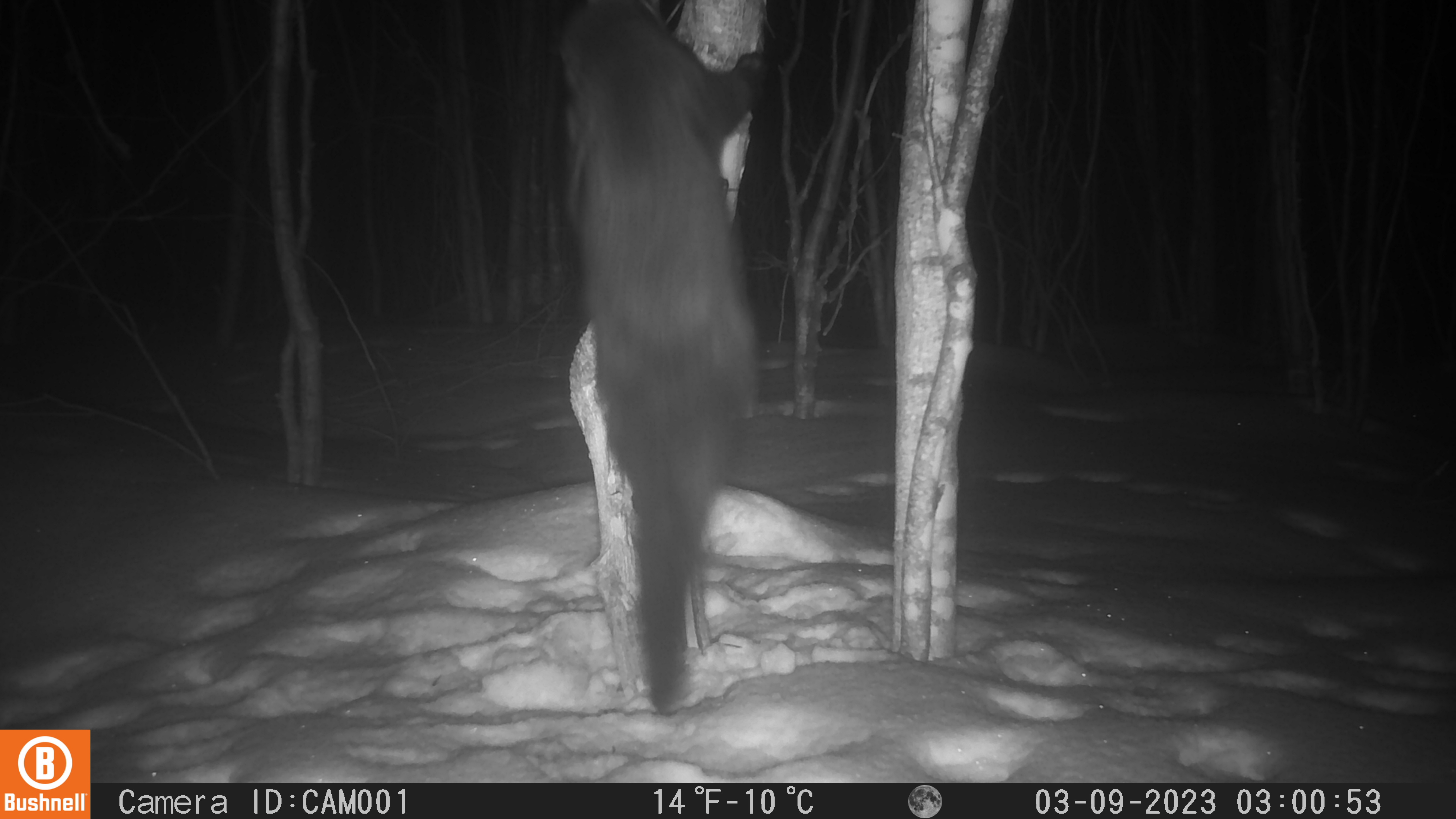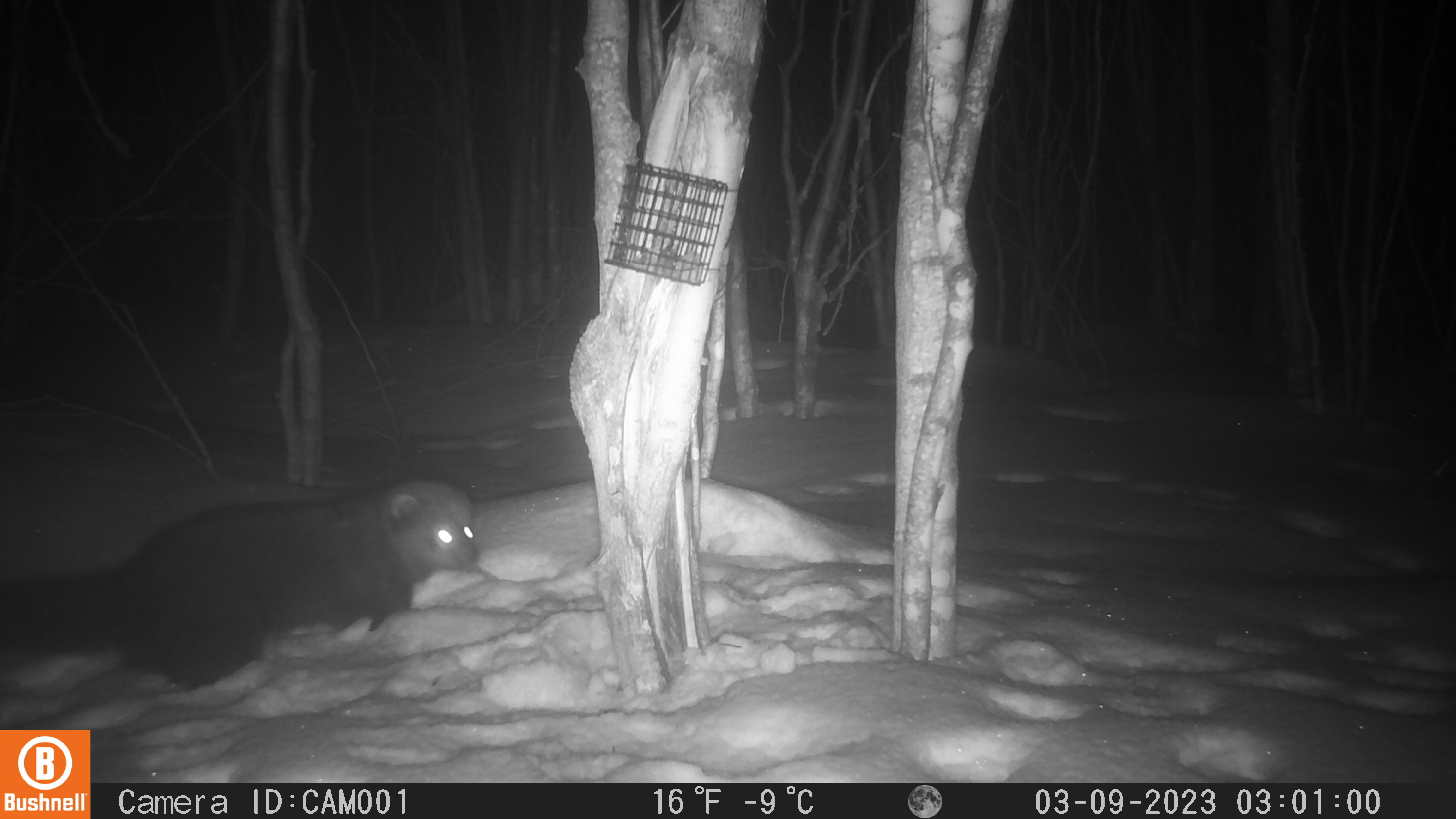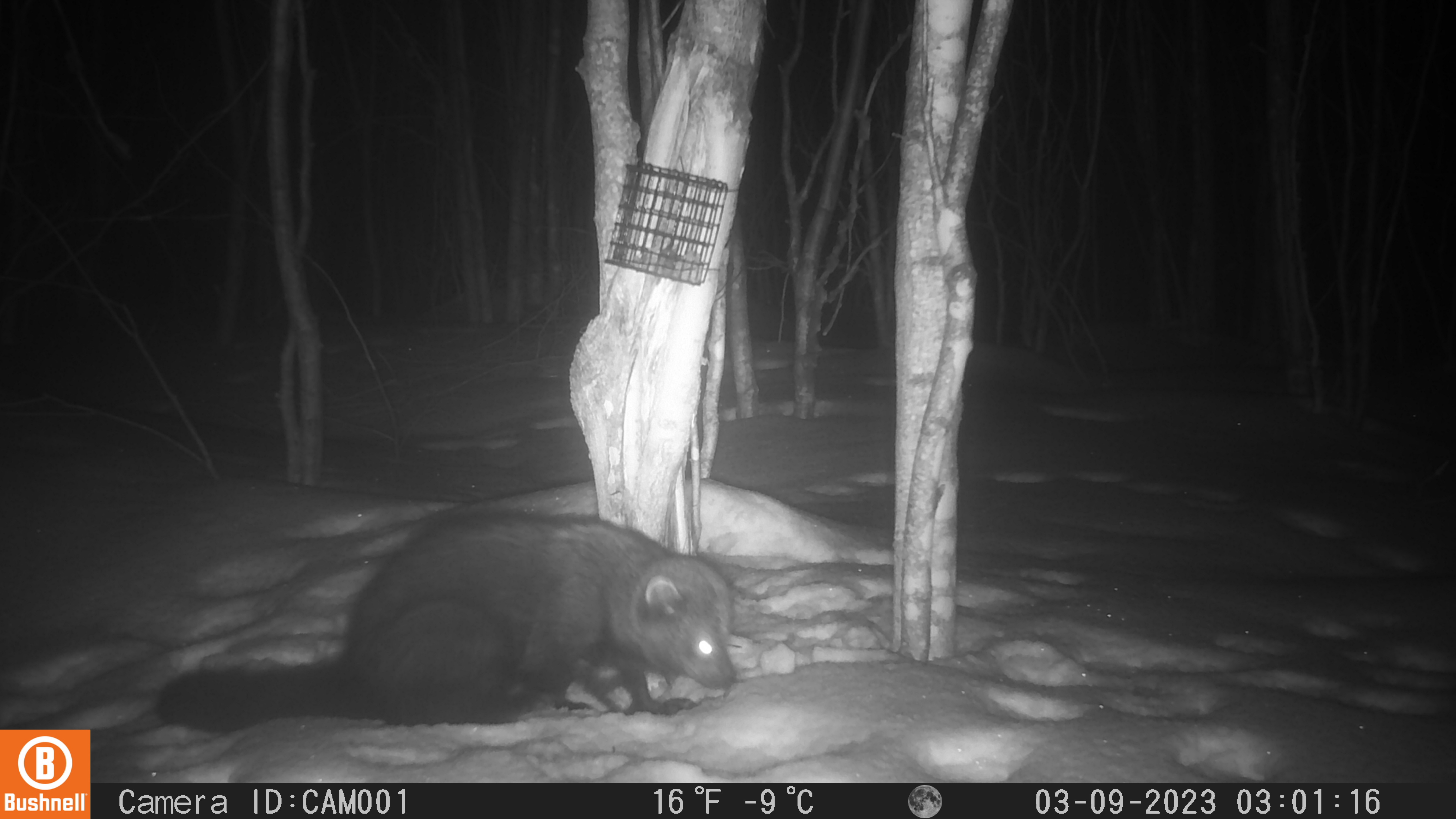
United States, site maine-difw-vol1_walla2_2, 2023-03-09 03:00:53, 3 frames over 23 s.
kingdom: Animalia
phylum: Chordata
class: Mammalia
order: Carnivora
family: Mustelidae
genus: Pekania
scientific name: Pekania pennanti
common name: fisher